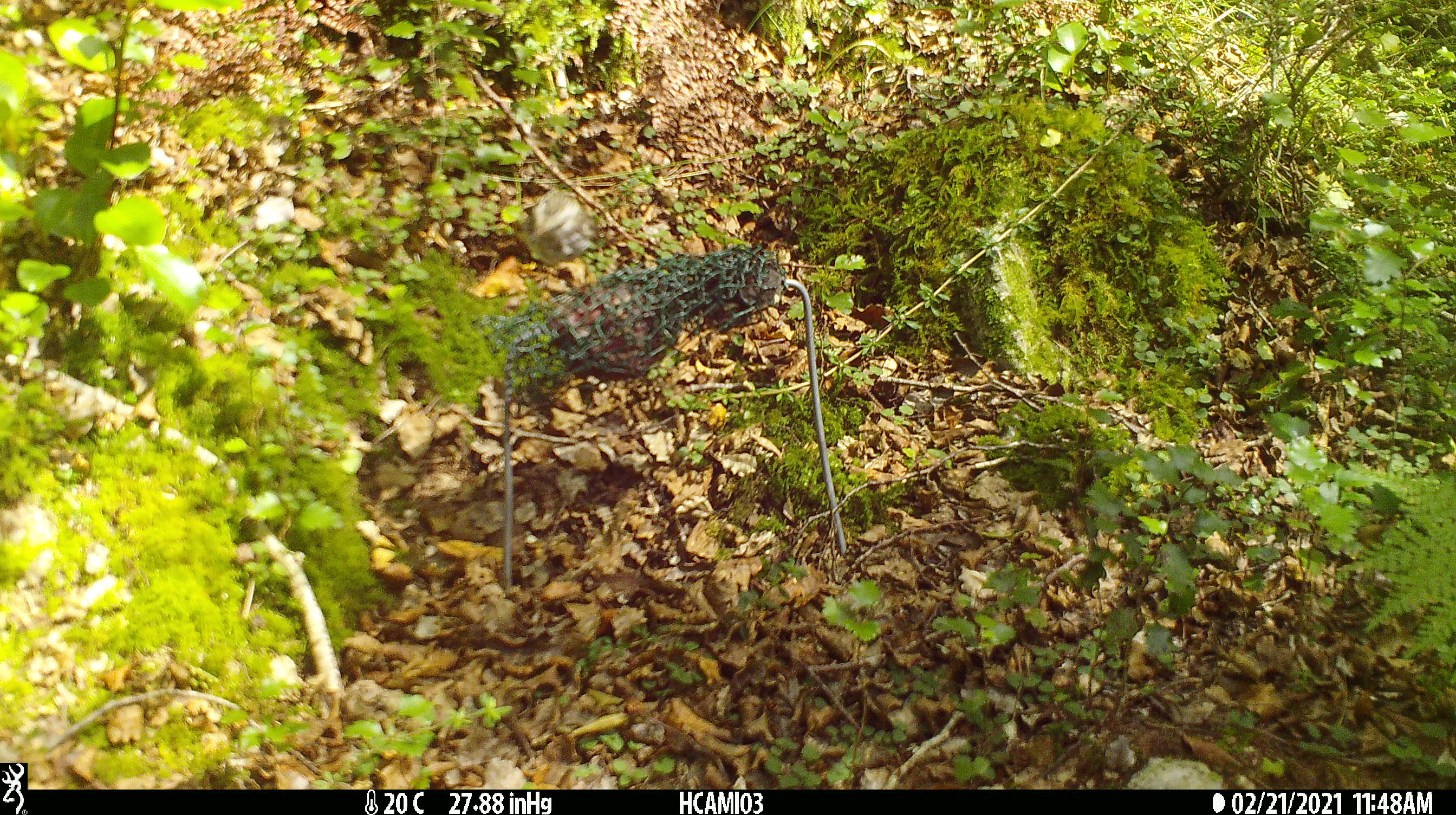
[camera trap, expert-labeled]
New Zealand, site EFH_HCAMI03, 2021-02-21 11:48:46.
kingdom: Animalia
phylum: Chordata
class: Aves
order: Passeriformes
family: Acanthisittidae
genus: Acanthisitta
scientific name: Acanthisitta chloris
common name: rifleman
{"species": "rifleman (Acanthisitta chloris)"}